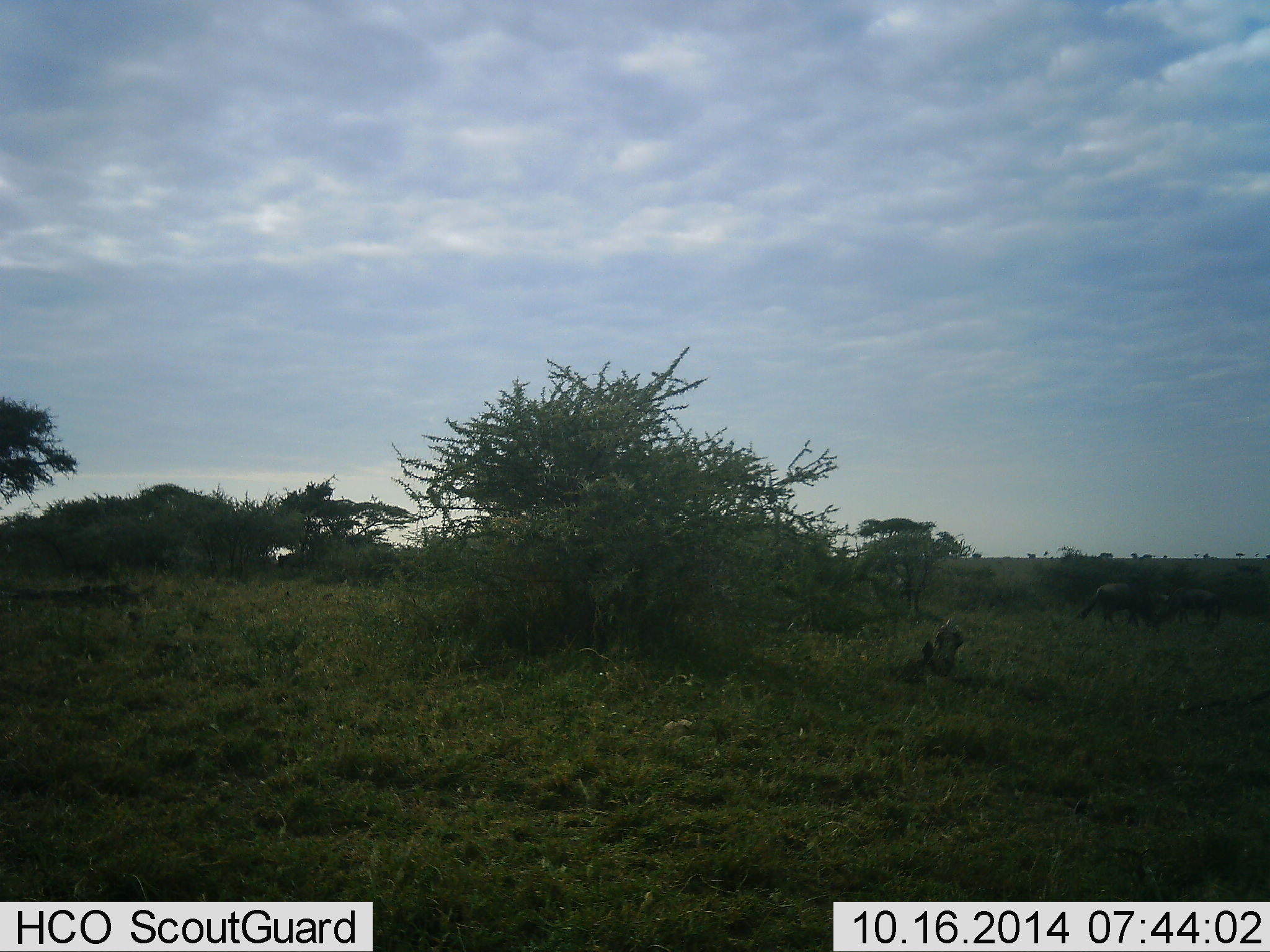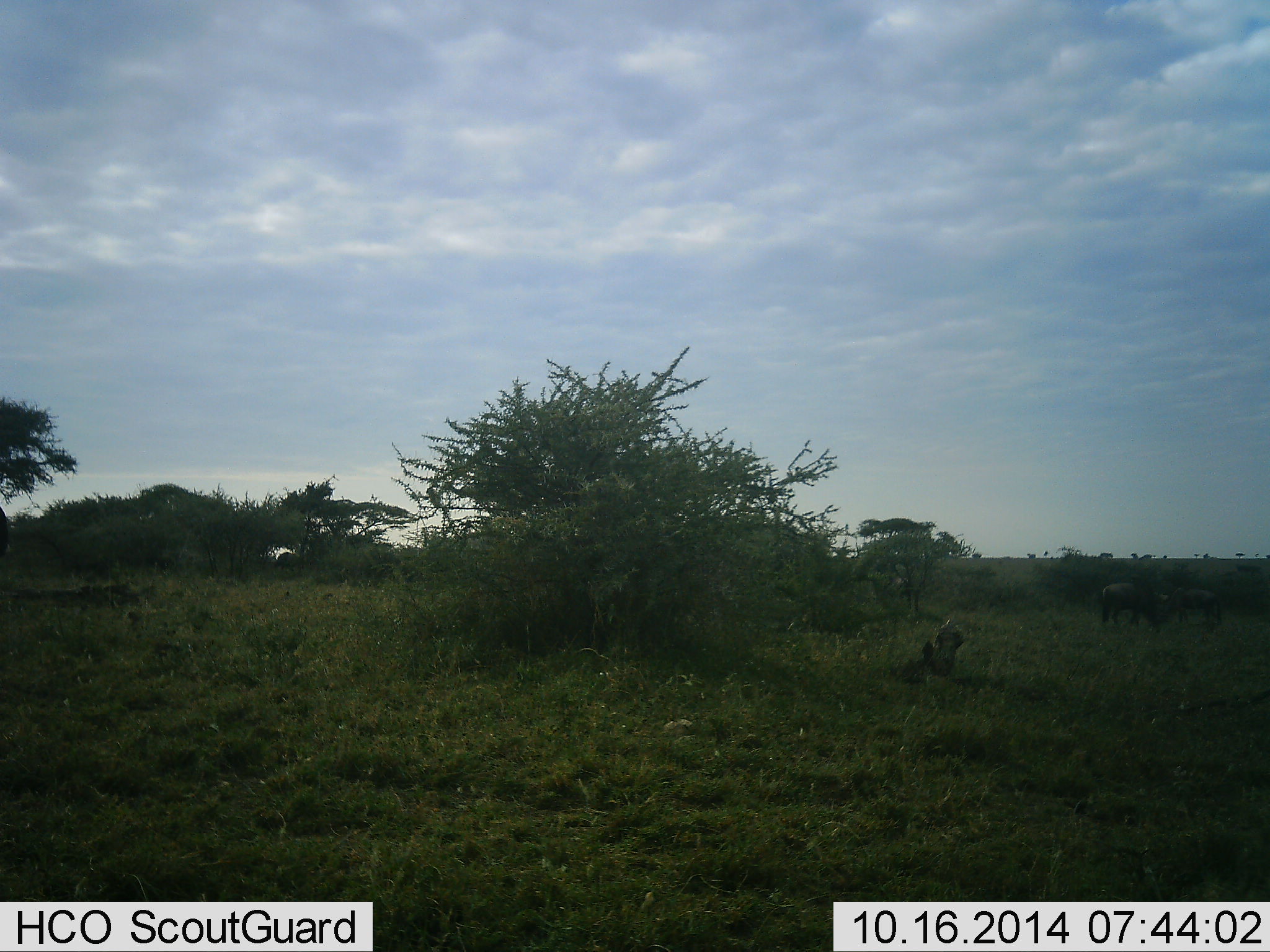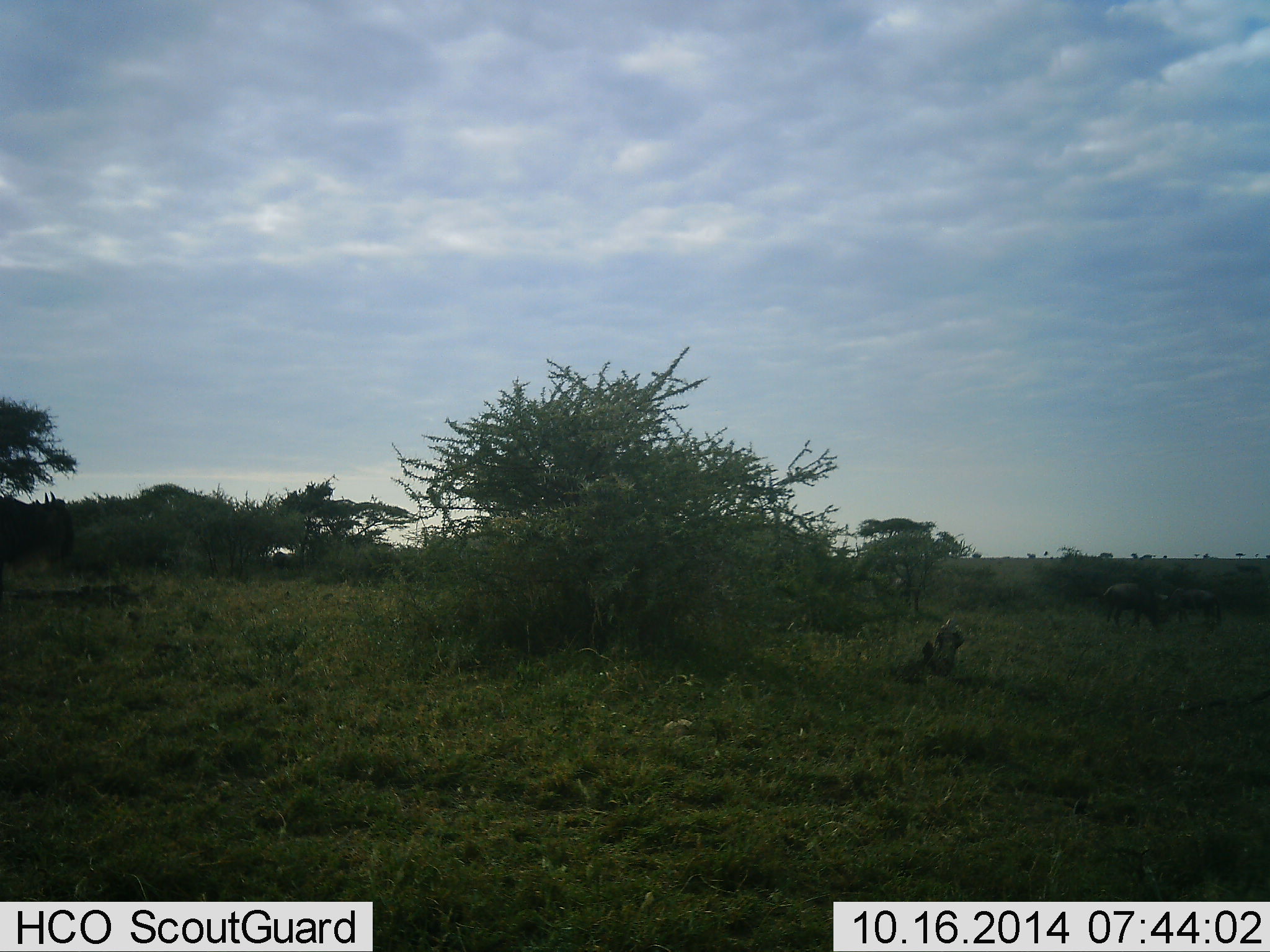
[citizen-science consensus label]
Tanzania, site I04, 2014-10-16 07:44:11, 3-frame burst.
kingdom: Animalia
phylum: Chordata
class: Mammalia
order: Artiodactyla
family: Bovidae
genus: Connochaetes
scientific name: Connochaetes taurinus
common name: blue wildebeest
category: wildebeest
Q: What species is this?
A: Wildebeest (blue wildebeest) (Connochaetes taurinus).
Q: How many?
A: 3.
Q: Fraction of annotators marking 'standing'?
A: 27%.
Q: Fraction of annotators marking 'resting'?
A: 0%.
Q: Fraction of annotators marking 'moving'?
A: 73%.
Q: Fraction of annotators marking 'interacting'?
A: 0%.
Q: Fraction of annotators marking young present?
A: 0%.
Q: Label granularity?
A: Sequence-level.